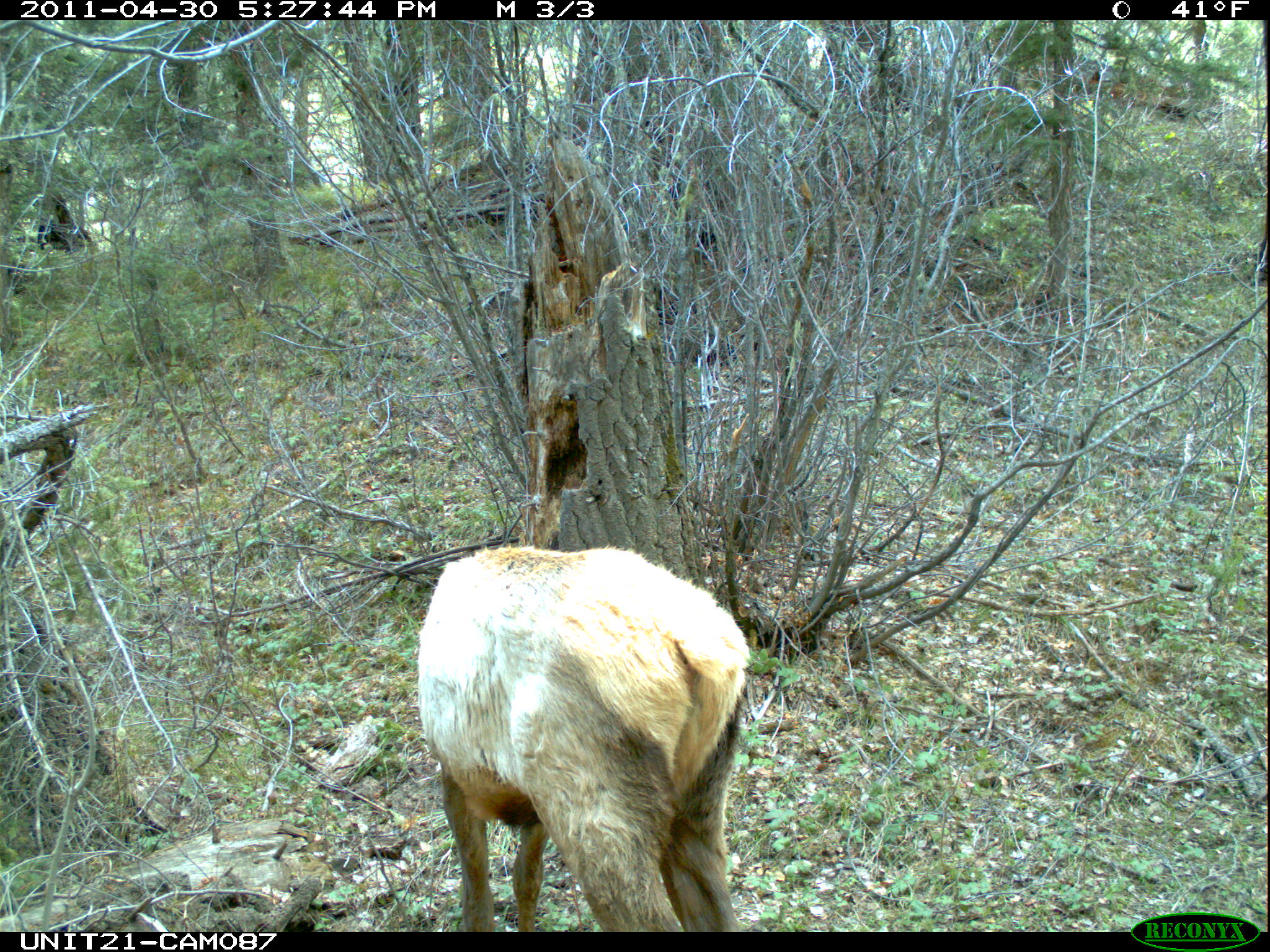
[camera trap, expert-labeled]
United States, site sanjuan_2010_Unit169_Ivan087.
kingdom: Animalia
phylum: Chordata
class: Mammalia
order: Artiodactyla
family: Cervidae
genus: Cervus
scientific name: Cervus elaphus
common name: red deer